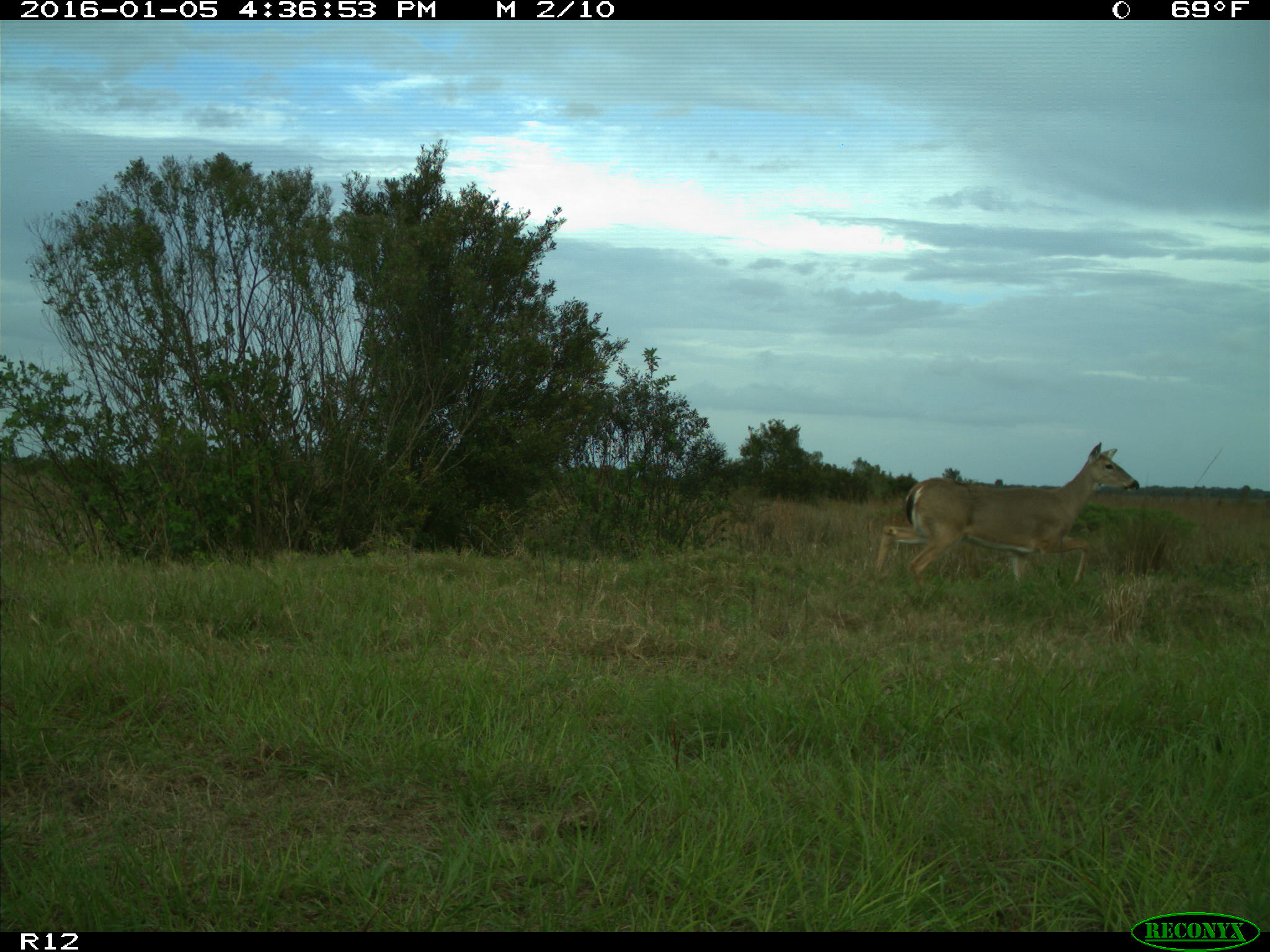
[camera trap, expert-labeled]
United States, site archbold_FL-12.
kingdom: Animalia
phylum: Chordata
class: Mammalia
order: Artiodactyla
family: Cervidae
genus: Odocoileus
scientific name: Odocoileus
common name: deer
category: unidentified deer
Unidentified deer (deer) (Odocoileus).